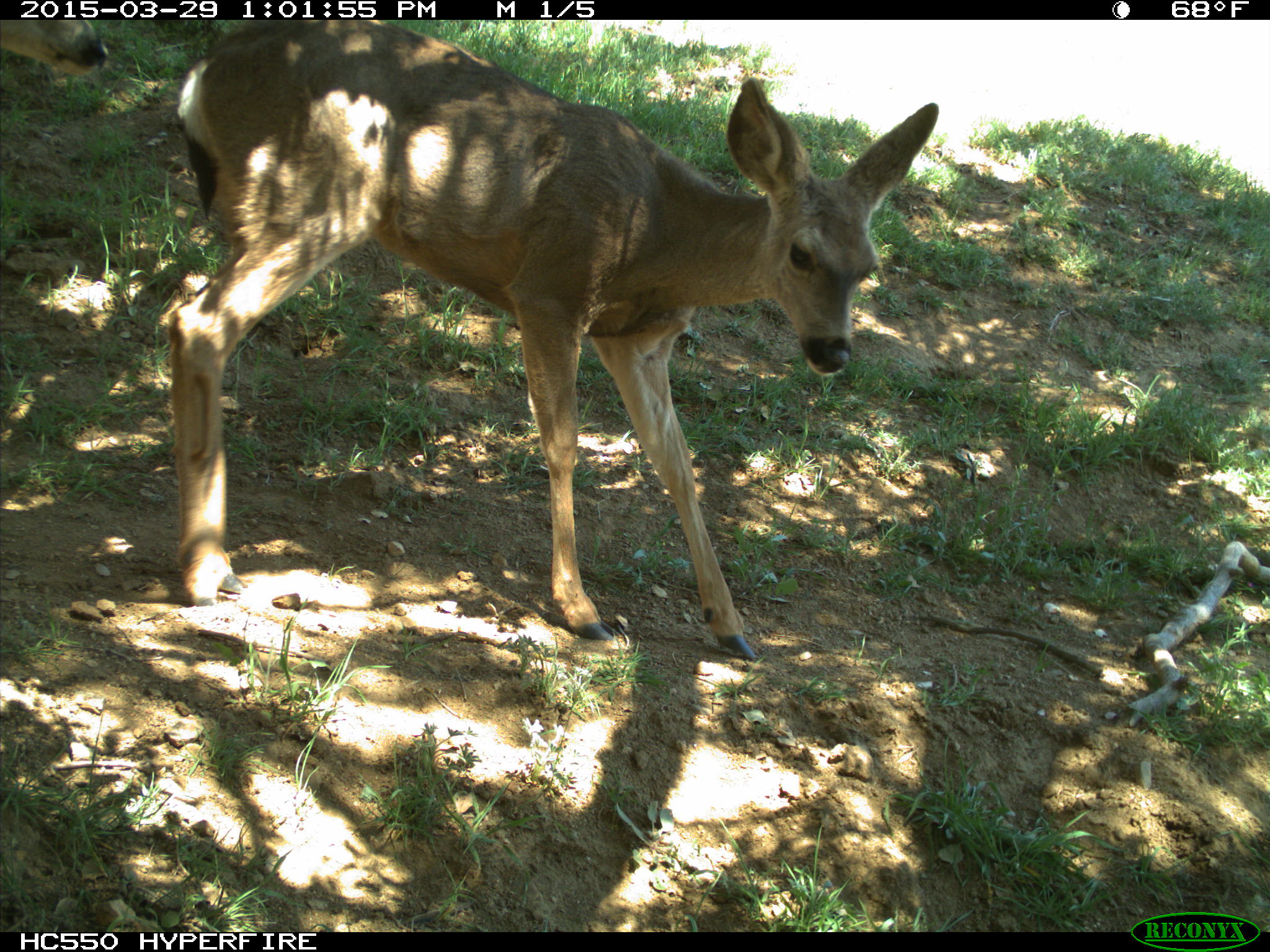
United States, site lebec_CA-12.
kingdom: Animalia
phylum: Chordata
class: Mammalia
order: Artiodactyla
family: Cervidae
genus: Odocoileus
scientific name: Odocoileus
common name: deer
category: unidentified deer